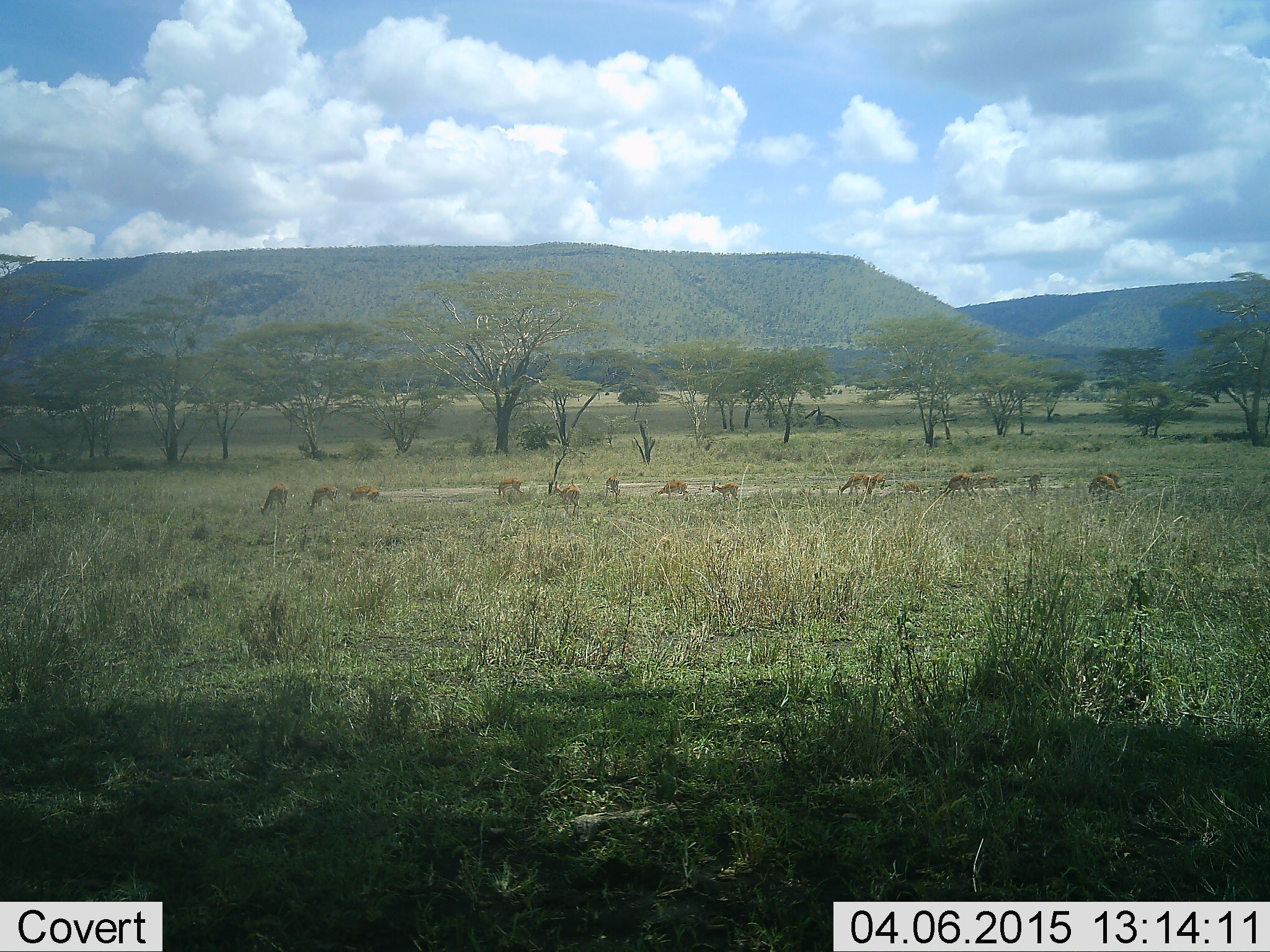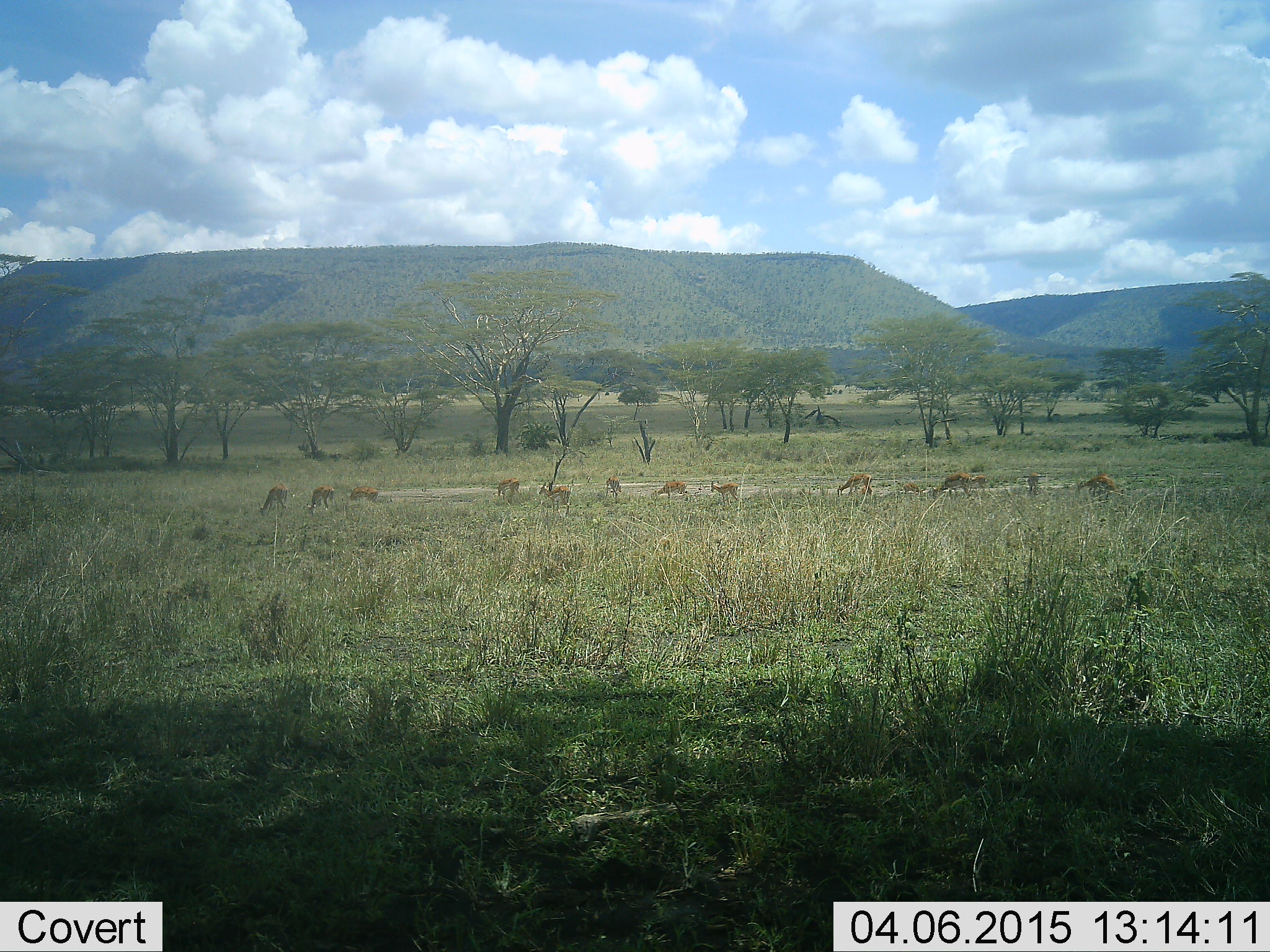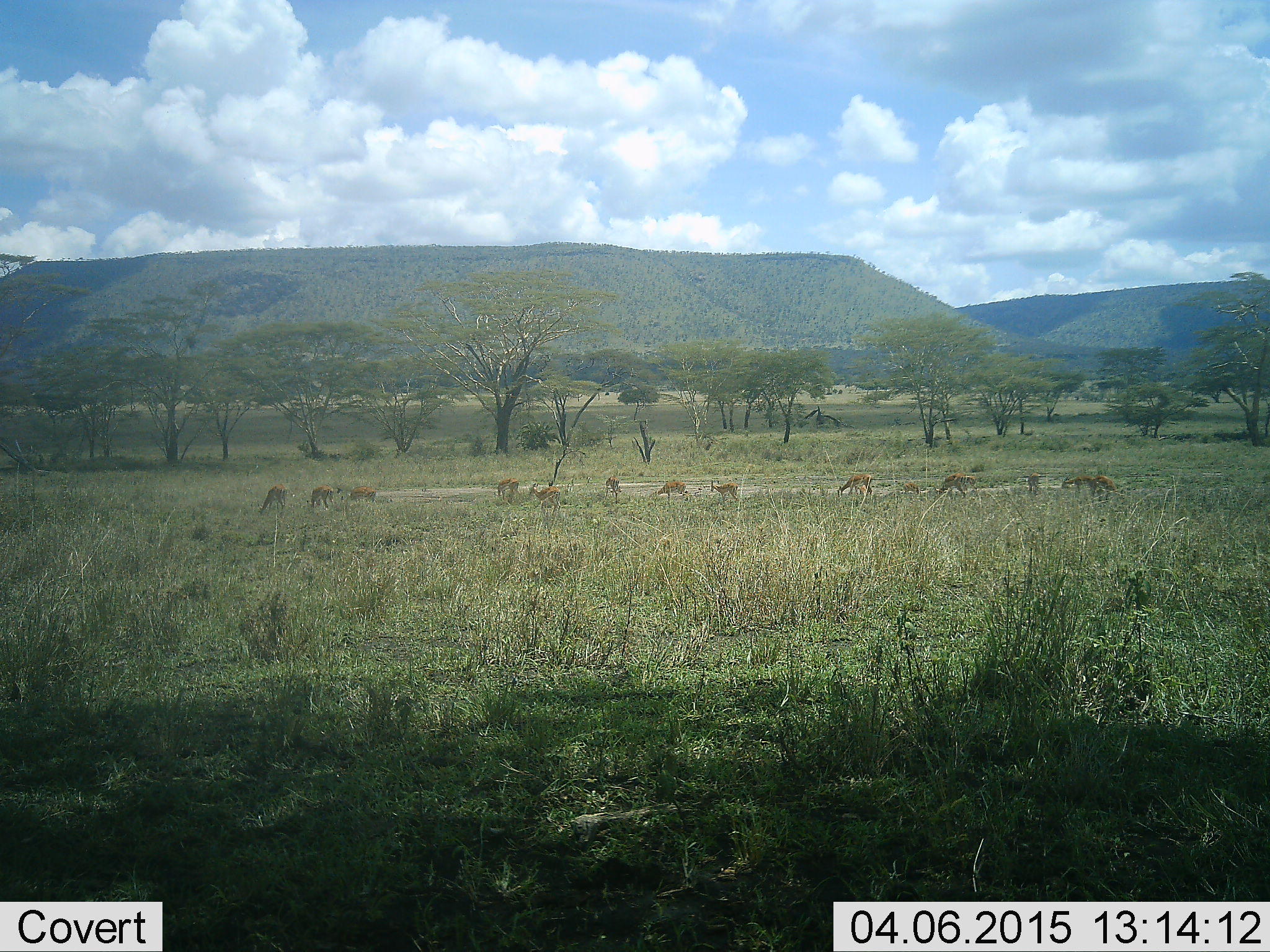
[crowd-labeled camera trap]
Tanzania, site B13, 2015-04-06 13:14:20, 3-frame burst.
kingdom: Animalia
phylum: Chordata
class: Mammalia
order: Artiodactyla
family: Bovidae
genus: Aepyceros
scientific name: Aepyceros melampus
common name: impala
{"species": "impala (Aepyceros melampus)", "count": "11-50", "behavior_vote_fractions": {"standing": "40%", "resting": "0%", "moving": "40%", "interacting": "0%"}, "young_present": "0%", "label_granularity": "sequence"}